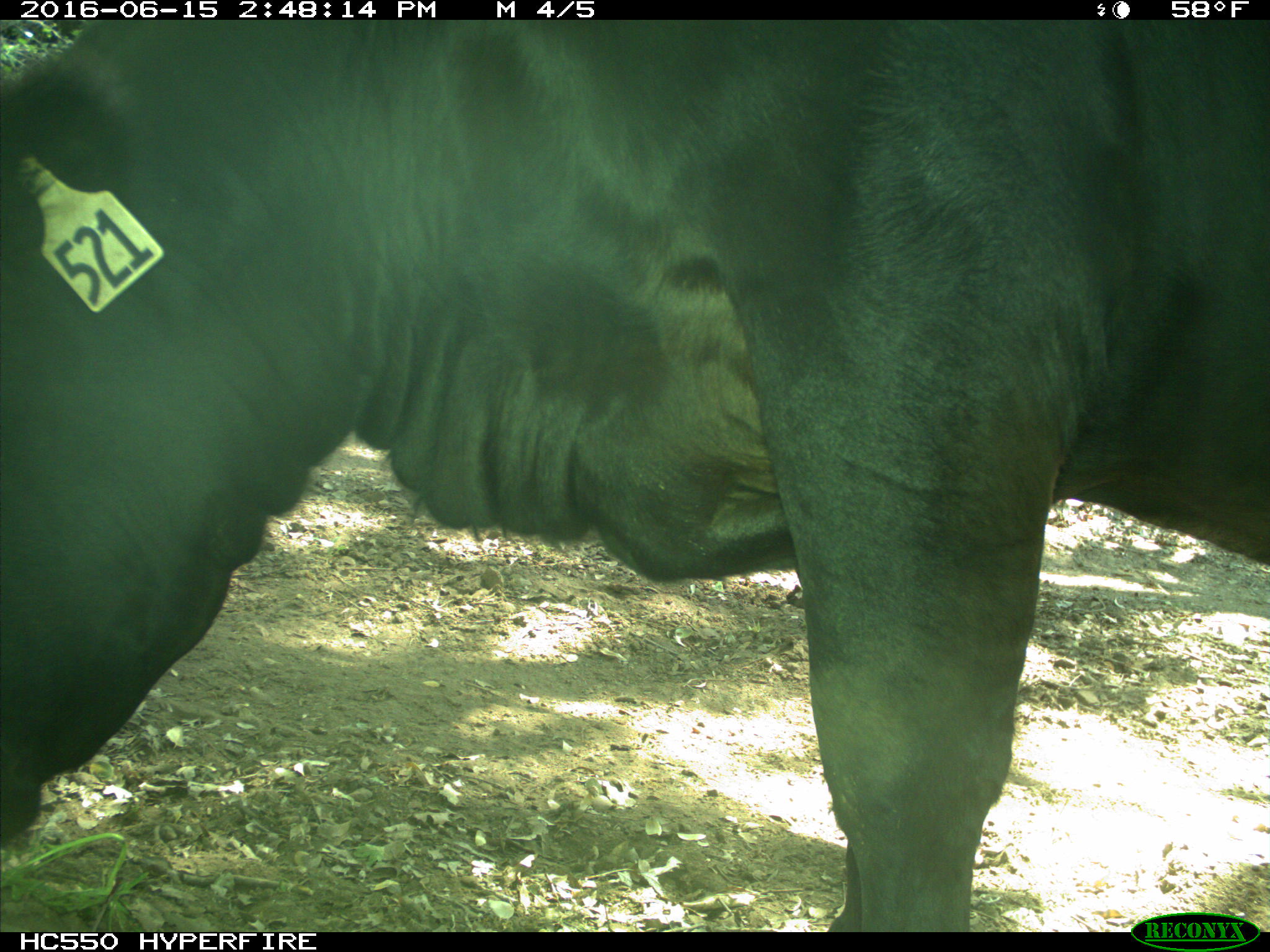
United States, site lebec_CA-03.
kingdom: Animalia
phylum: Chordata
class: Mammalia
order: Artiodactyla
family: Bovidae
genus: Bos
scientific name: Bos taurus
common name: domestic cow